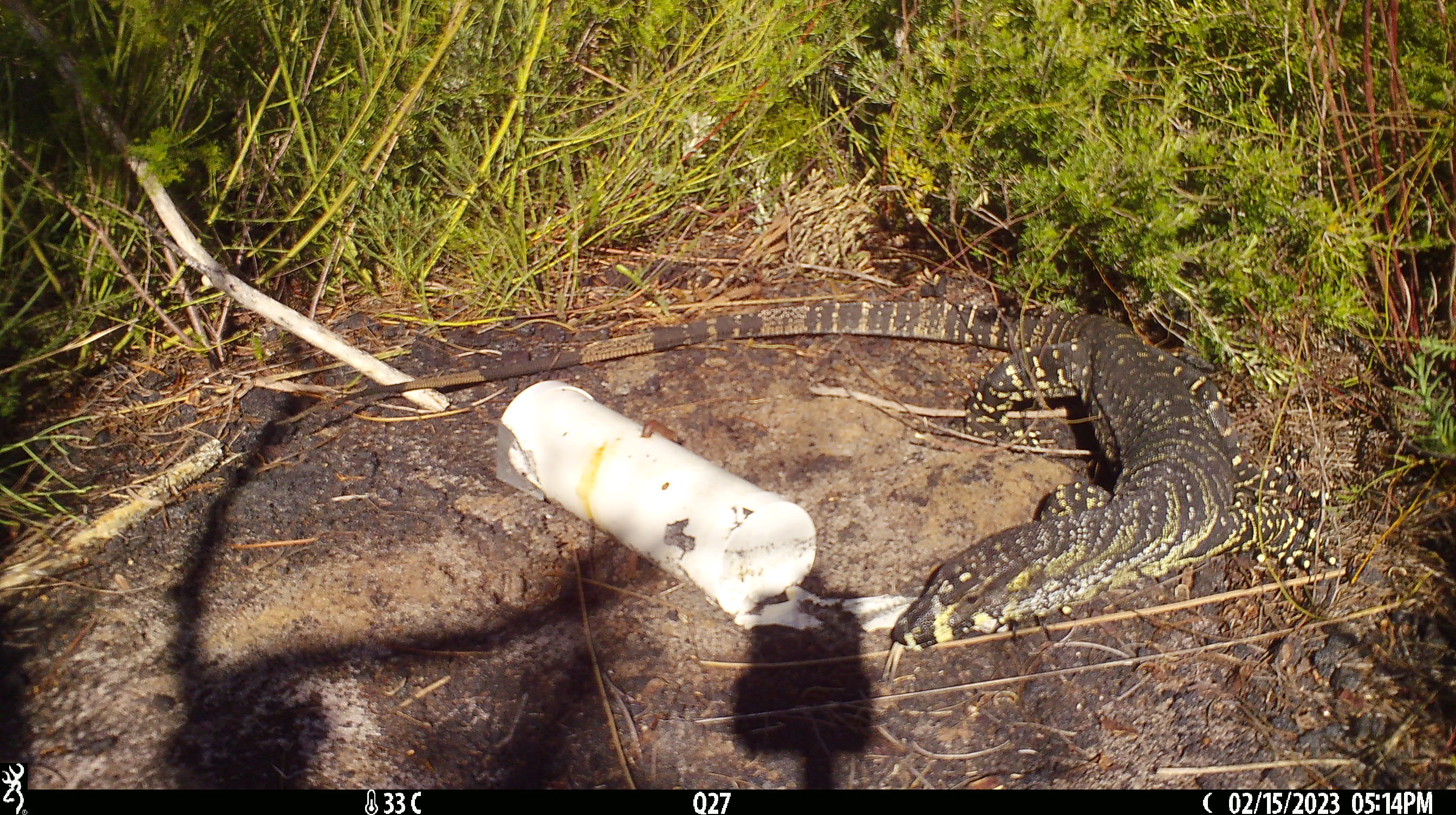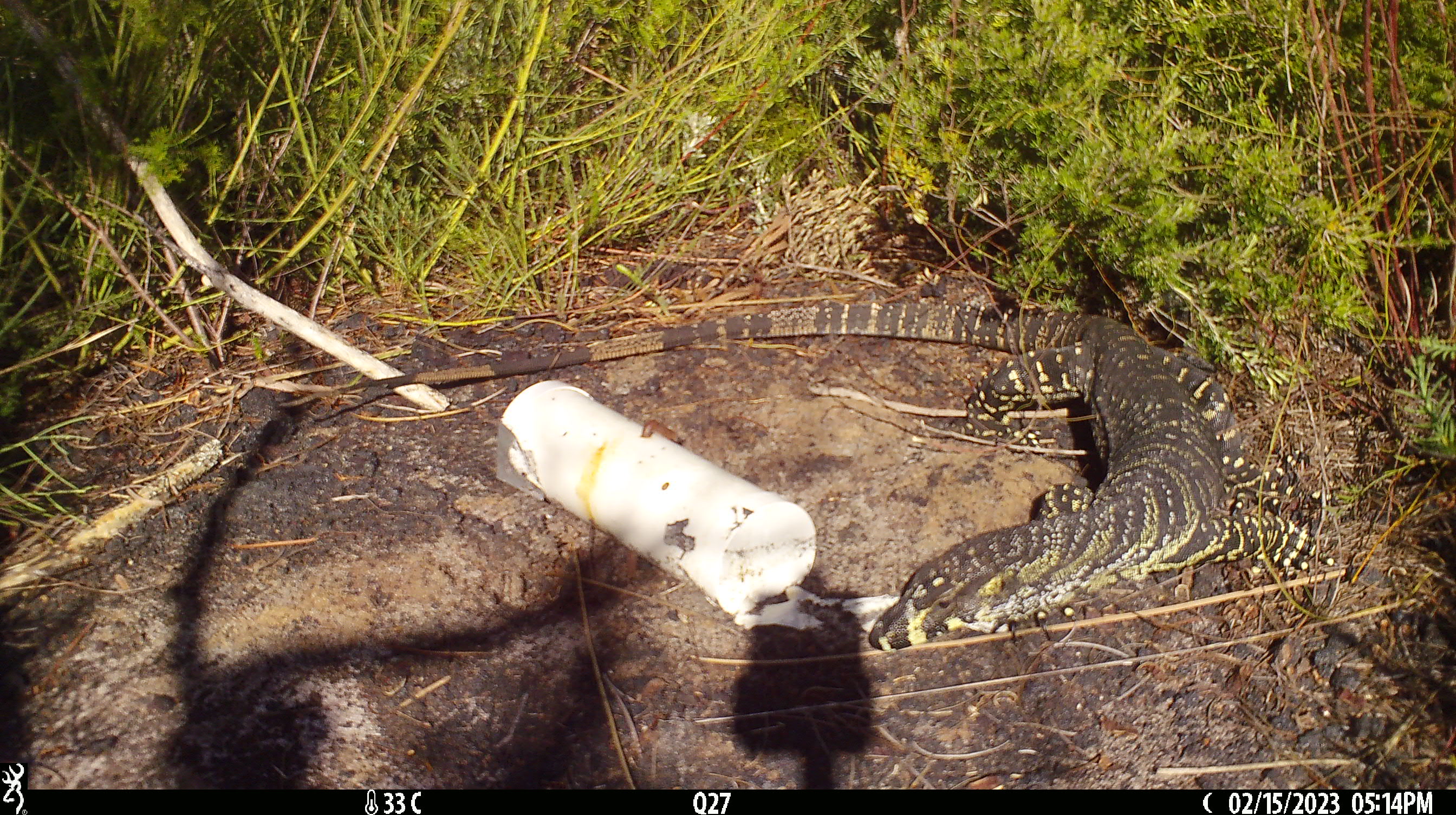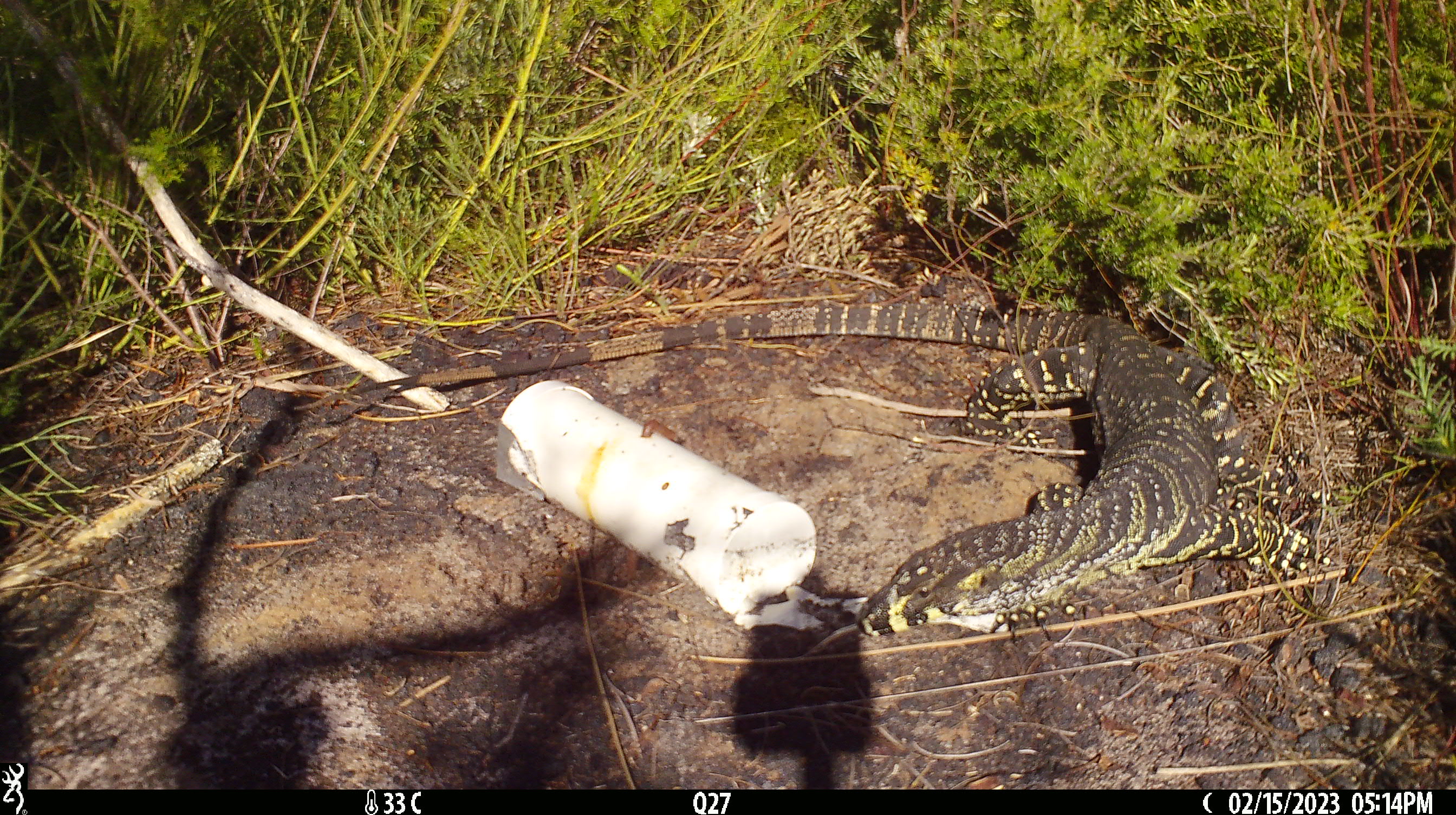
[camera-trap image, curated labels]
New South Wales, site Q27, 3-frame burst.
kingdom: Animalia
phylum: Chordata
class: Reptilia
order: Squamata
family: Varanidae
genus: Varanus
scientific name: Varanus varius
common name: lace monitor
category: goanna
Goanna (lace monitor) (Varanus varius).